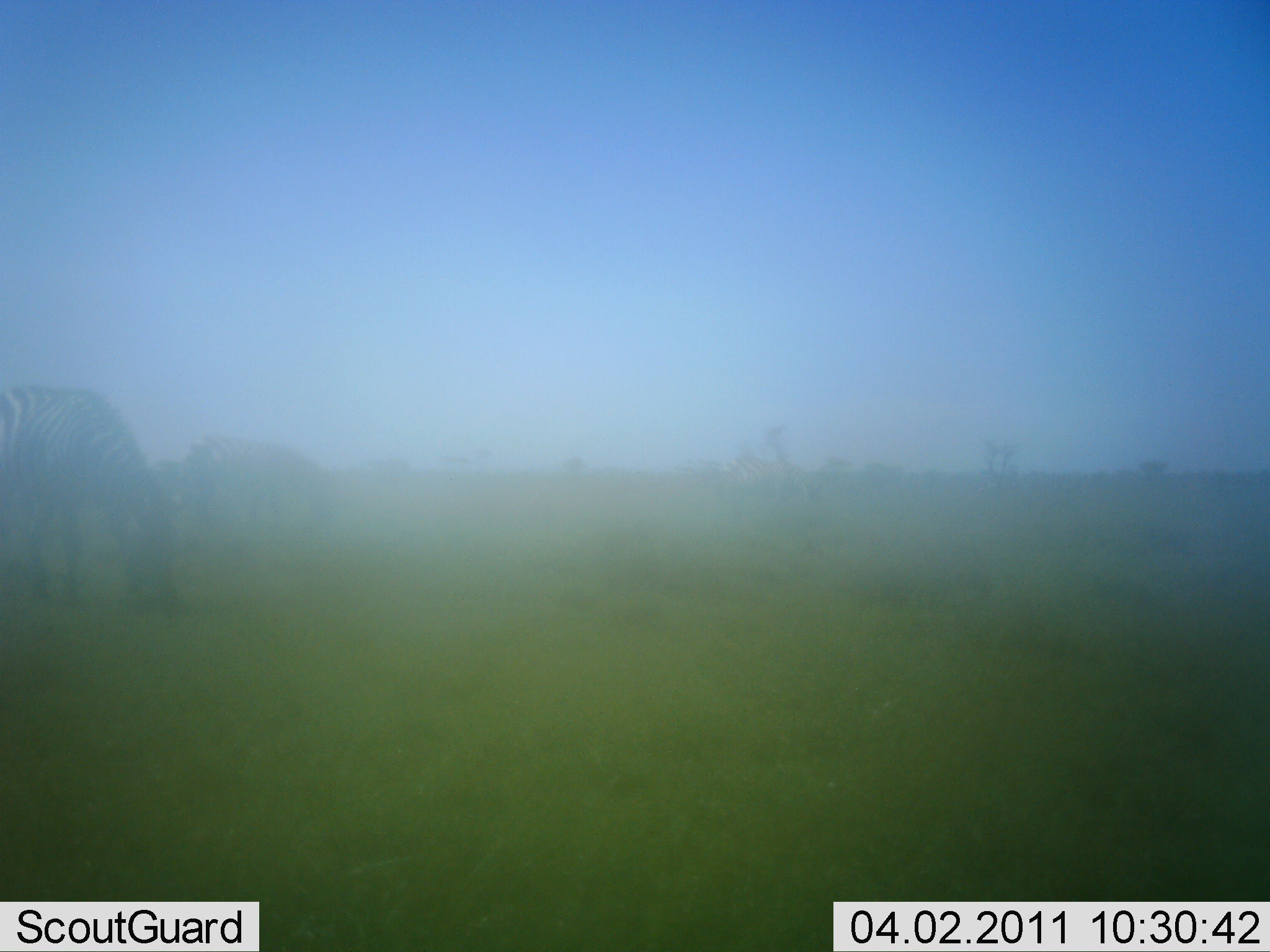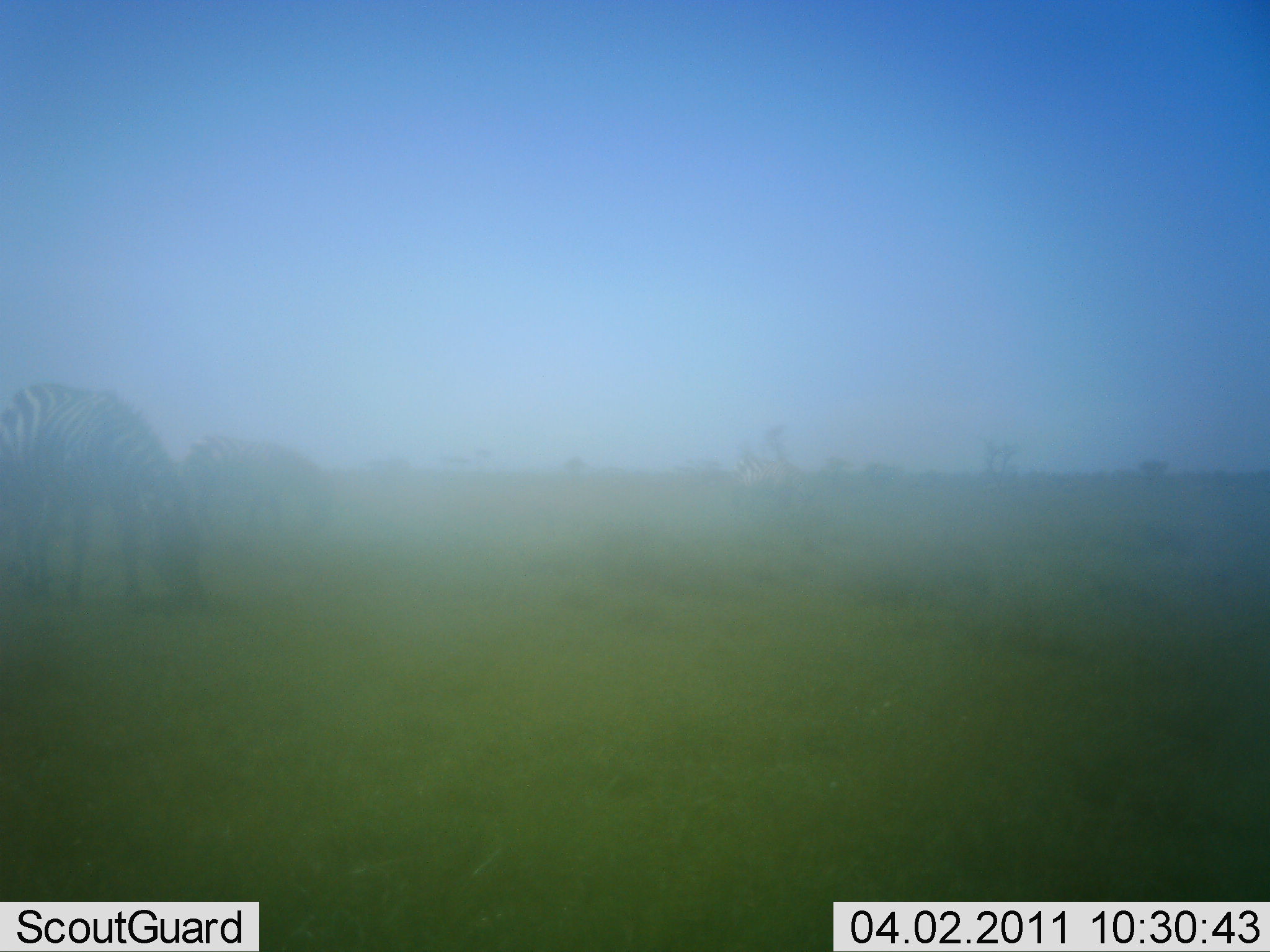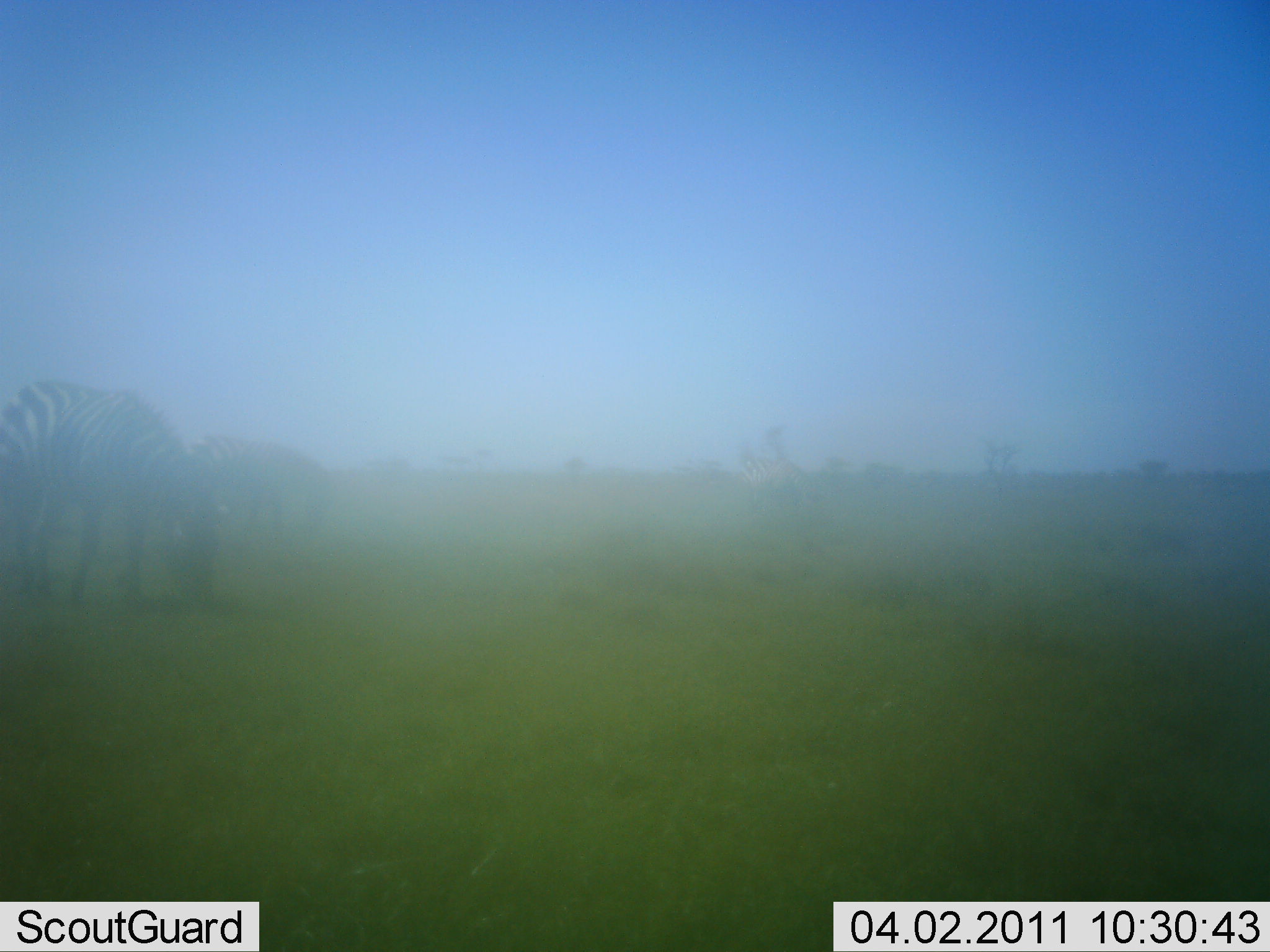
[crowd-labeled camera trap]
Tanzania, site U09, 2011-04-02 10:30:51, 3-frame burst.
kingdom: Animalia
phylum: Chordata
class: Mammalia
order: Perissodactyla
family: Equidae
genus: Equus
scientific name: Equus quagga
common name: plains zebra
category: zebra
Zebra (plains zebra) (Equus quagga), count 2. Behavior (volunteer vote fractions): standing 50%, resting 0%, moving 0%, interacting 0%. Young present (vote fraction): 0%. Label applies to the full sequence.